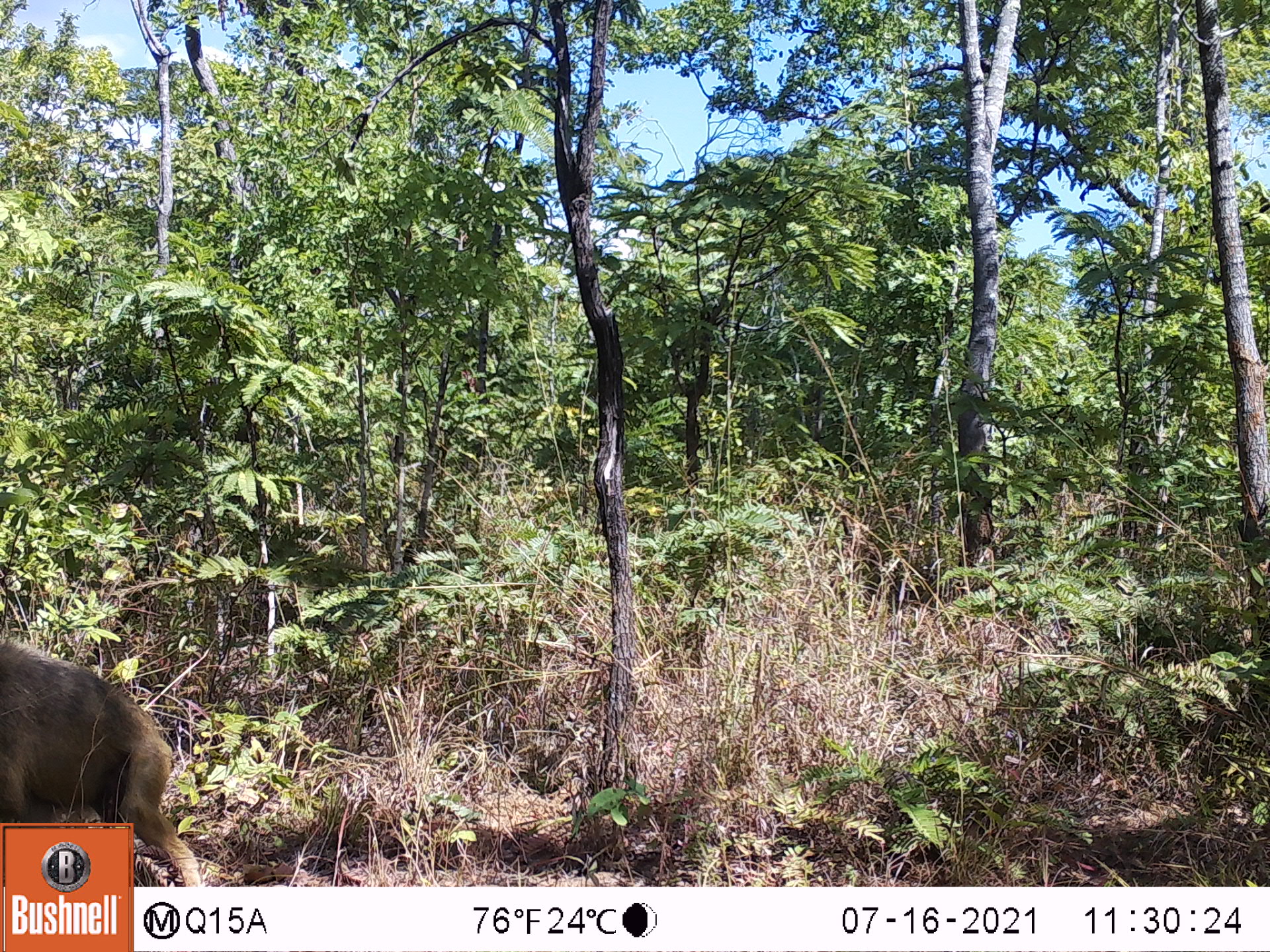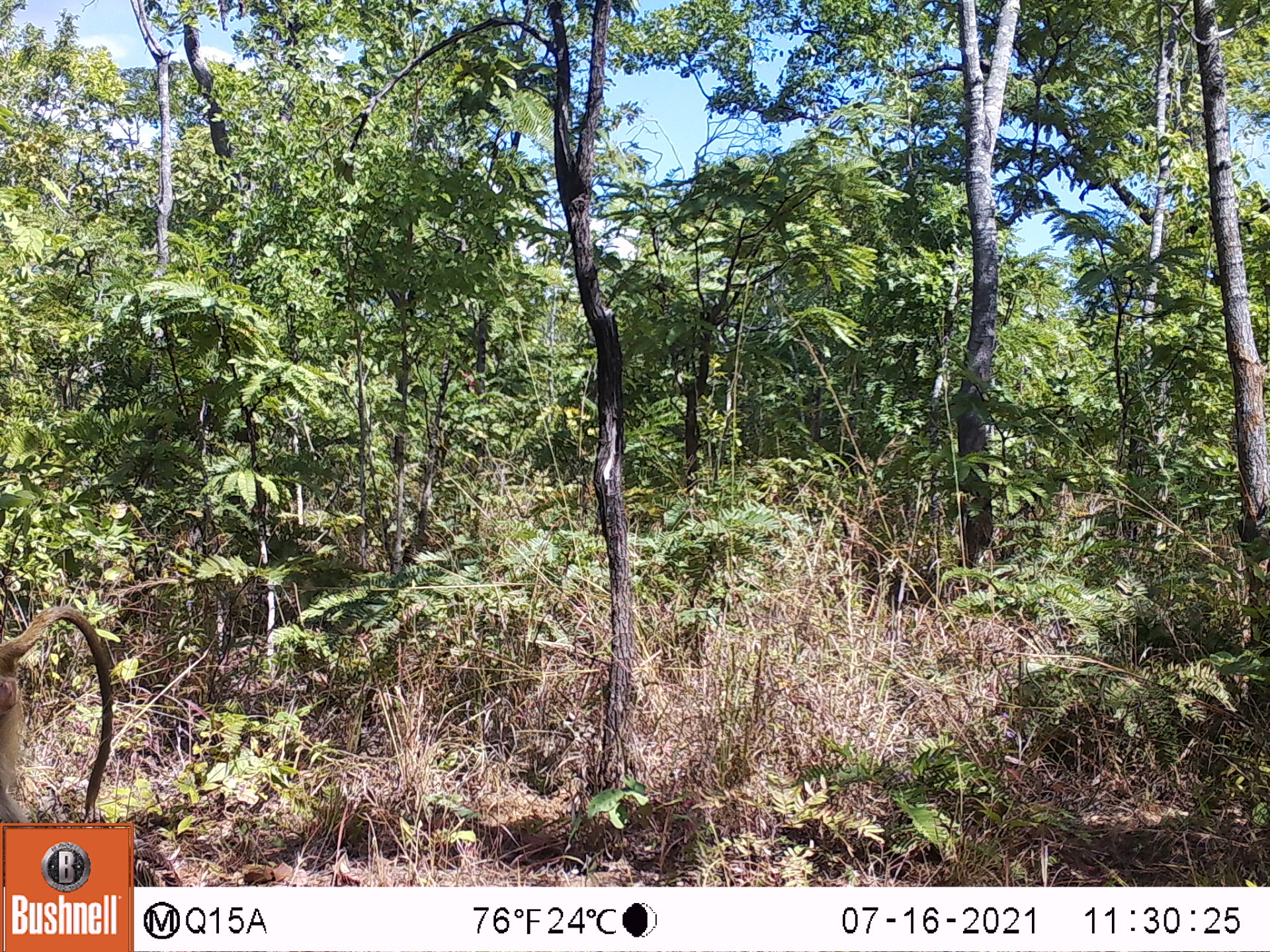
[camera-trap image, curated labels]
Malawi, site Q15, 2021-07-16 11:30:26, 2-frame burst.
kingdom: Animalia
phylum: Chordata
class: Mammalia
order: Primates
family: Cercopithecidae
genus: Papio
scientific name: Papio cynocephalus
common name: yellow baboon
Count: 1.